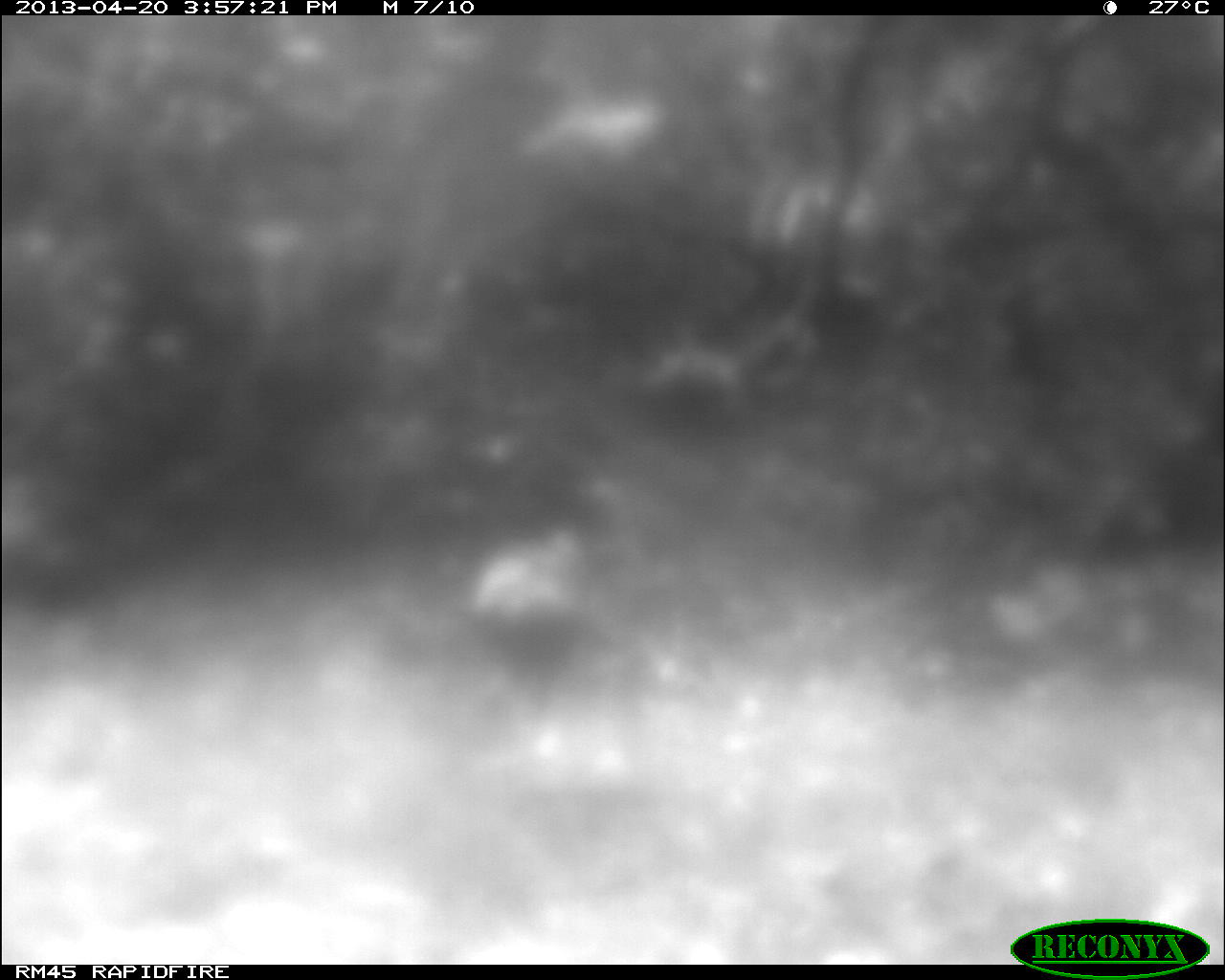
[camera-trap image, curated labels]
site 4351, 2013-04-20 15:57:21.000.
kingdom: Animalia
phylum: Chordata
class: Aves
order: Galliformes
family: Phasianidae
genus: Meleagris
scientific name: Meleagris ocellata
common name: ocellated turkey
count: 1